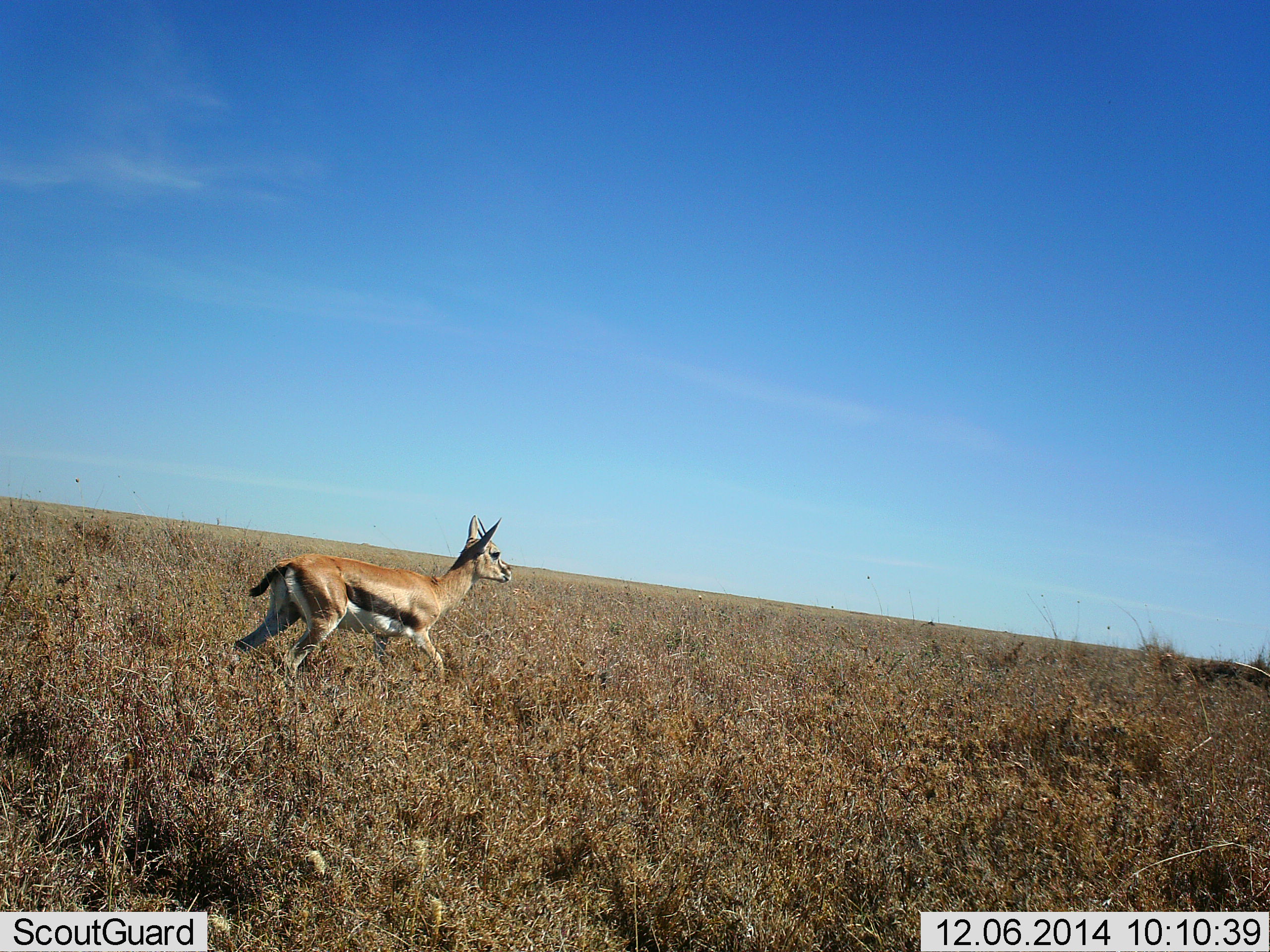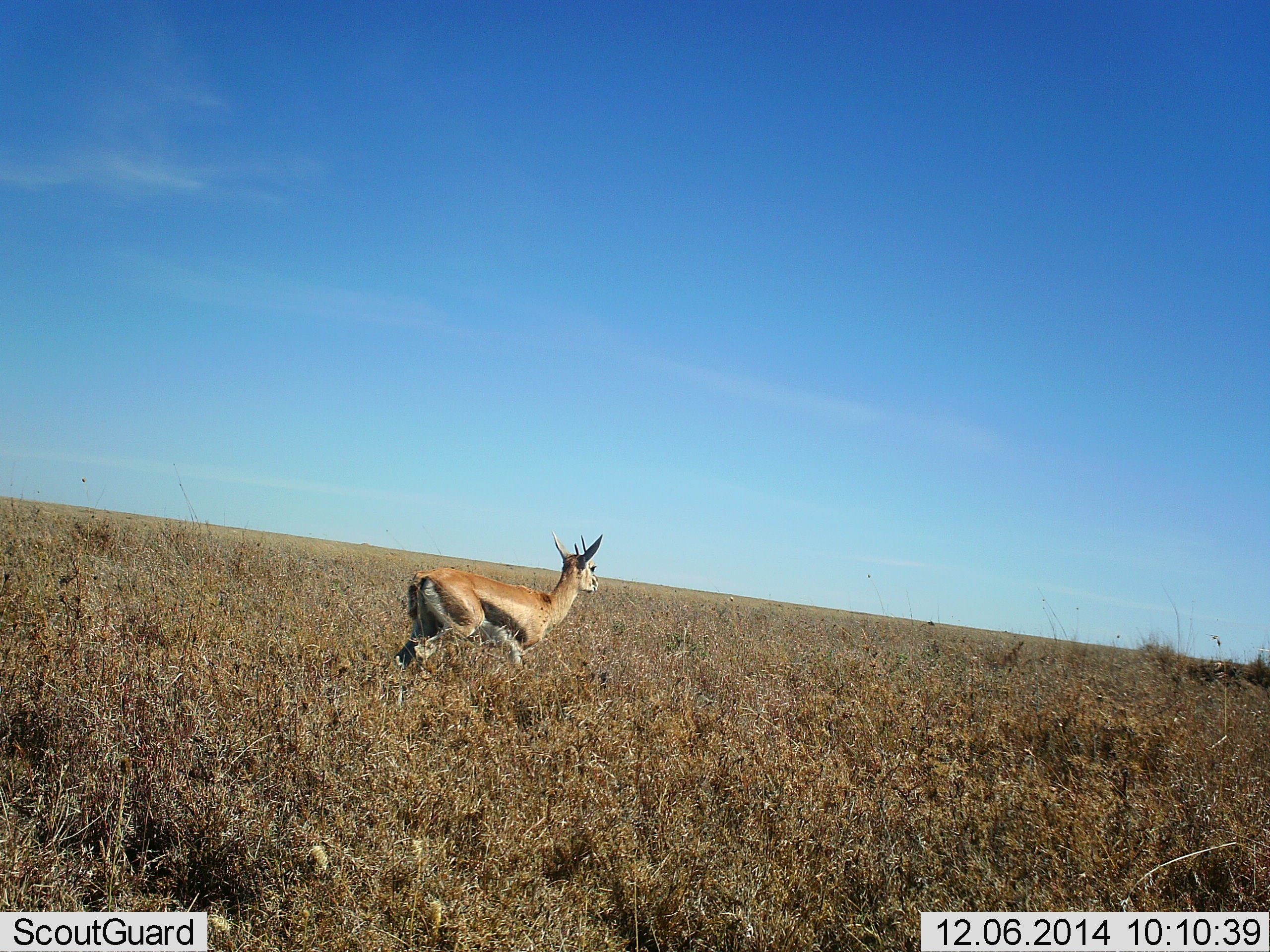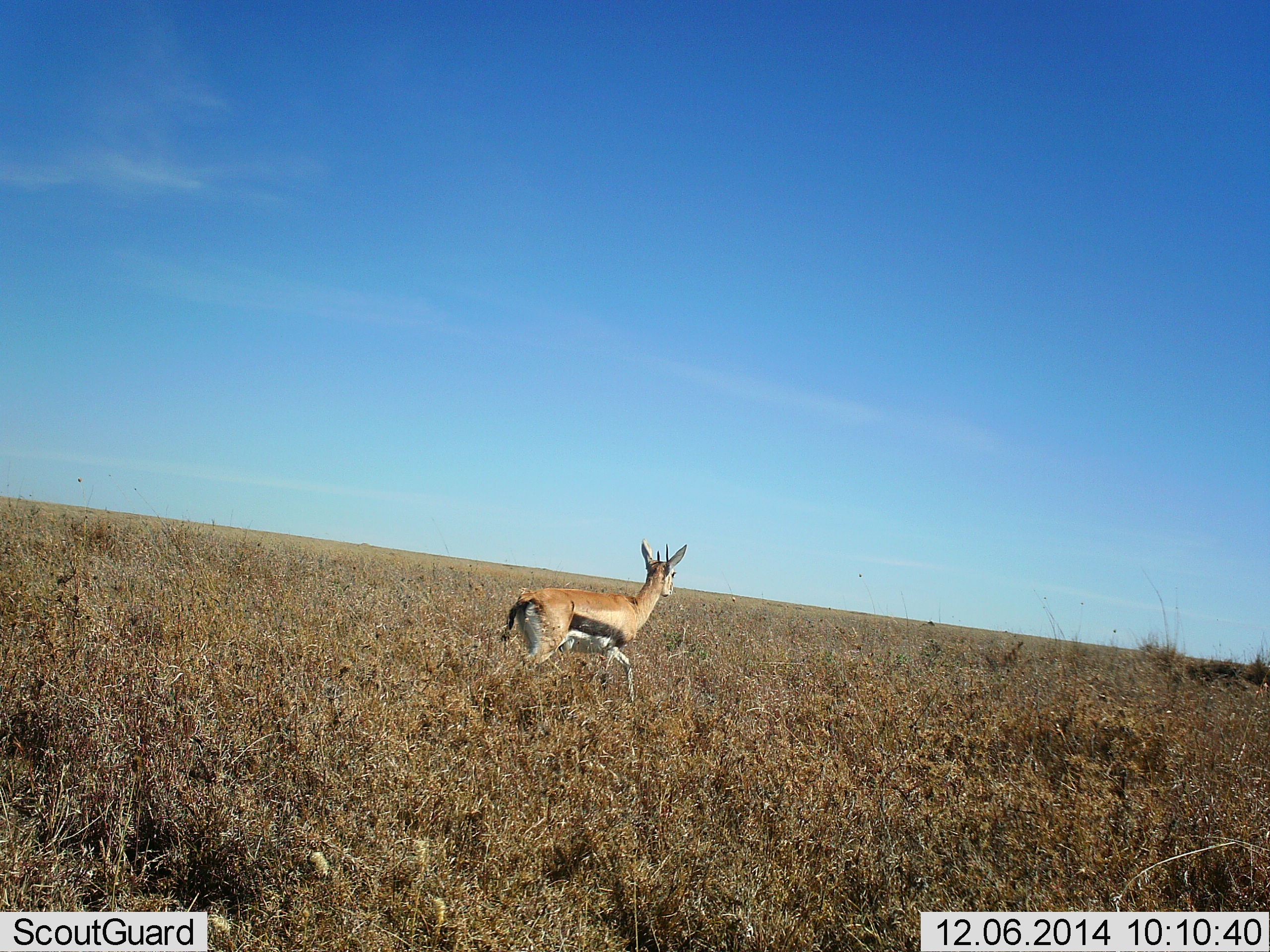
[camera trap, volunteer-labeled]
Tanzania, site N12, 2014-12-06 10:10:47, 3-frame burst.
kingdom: Animalia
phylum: Chordata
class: Mammalia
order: Artiodactyla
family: Bovidae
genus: Eudorcas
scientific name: Eudorcas thomsonii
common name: thomson's gazelle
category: gazellethomsons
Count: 1.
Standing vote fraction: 10%.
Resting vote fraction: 0%.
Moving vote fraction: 90%.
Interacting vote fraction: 0%.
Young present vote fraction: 0%.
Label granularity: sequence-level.